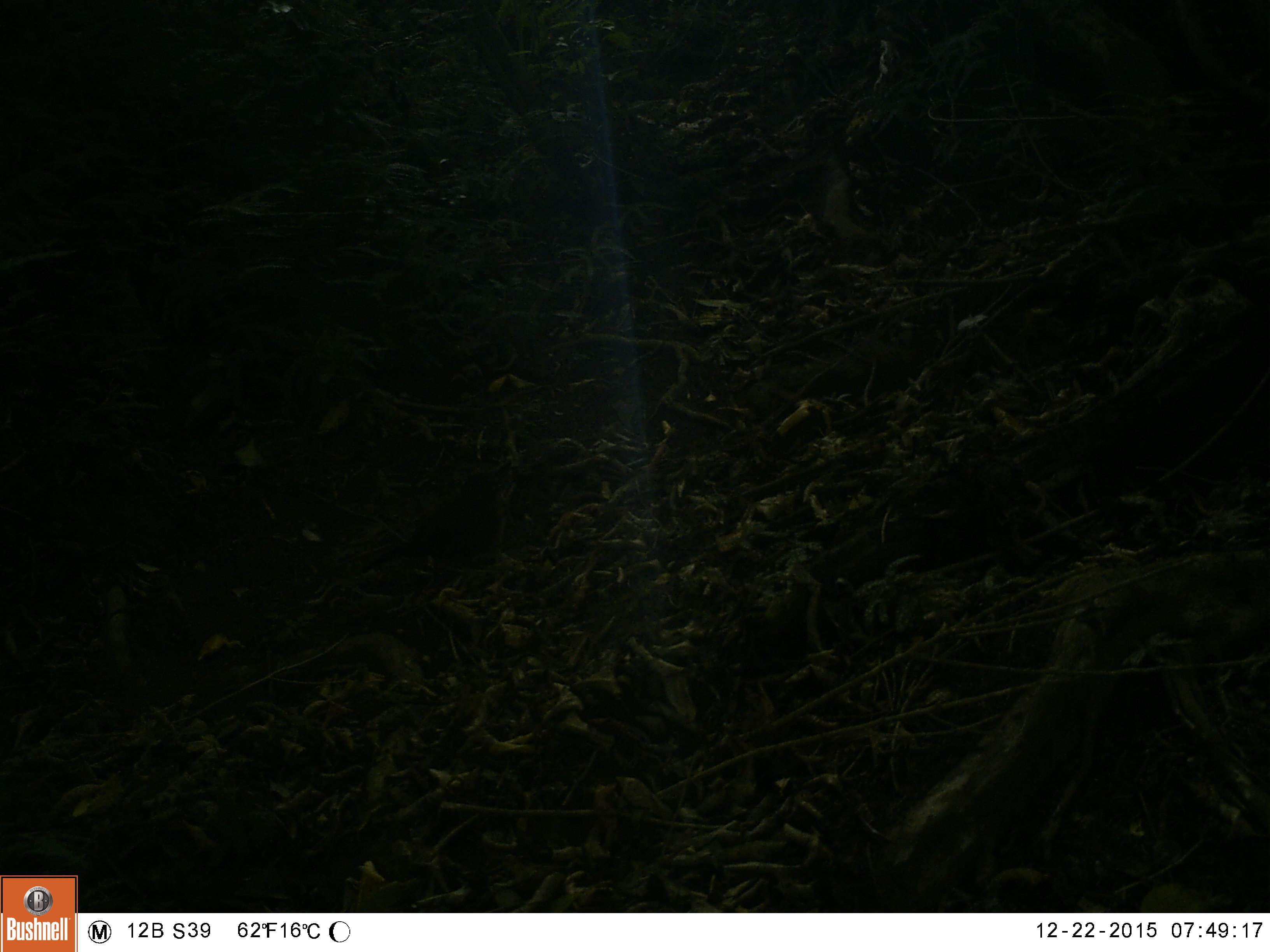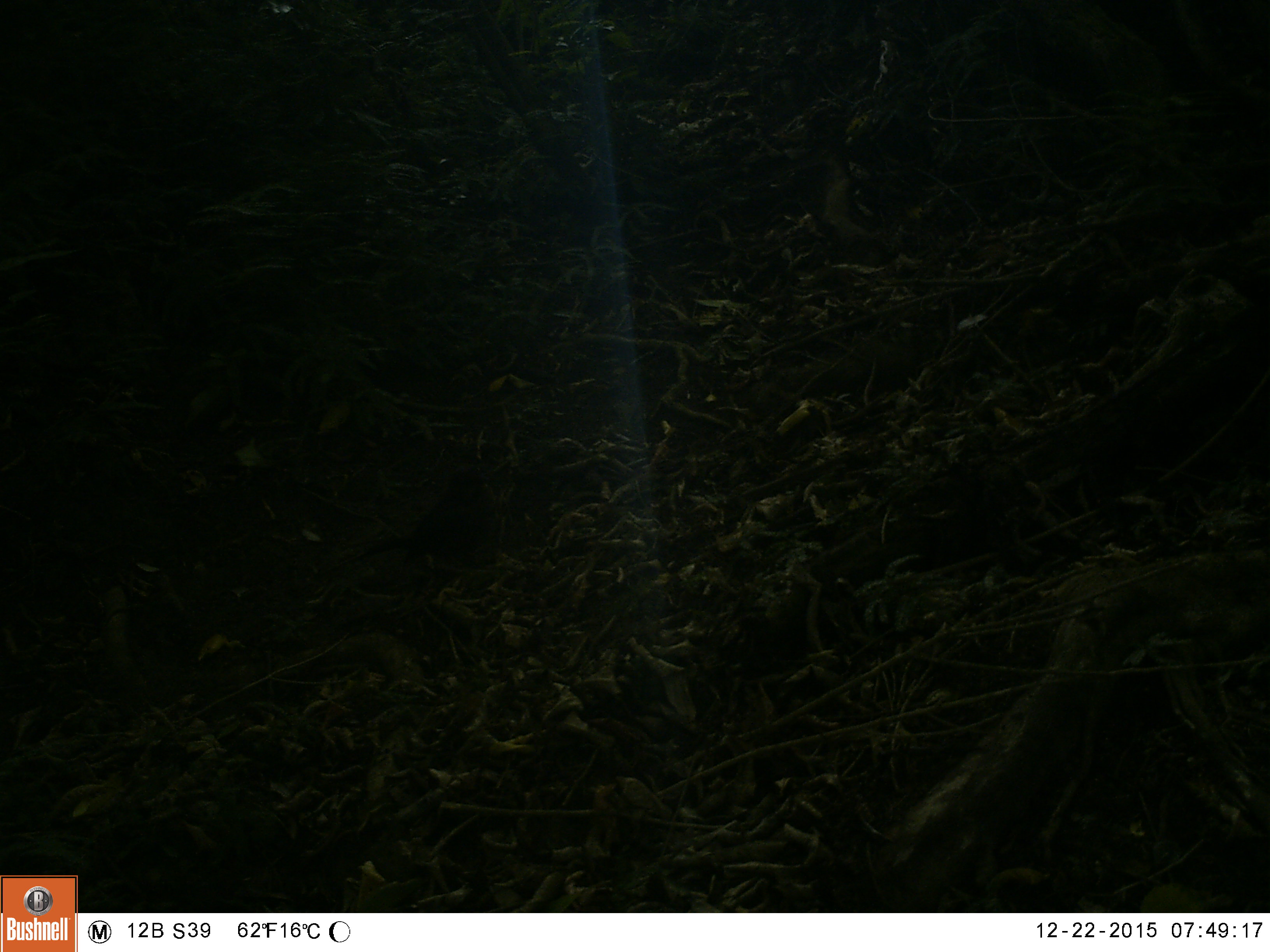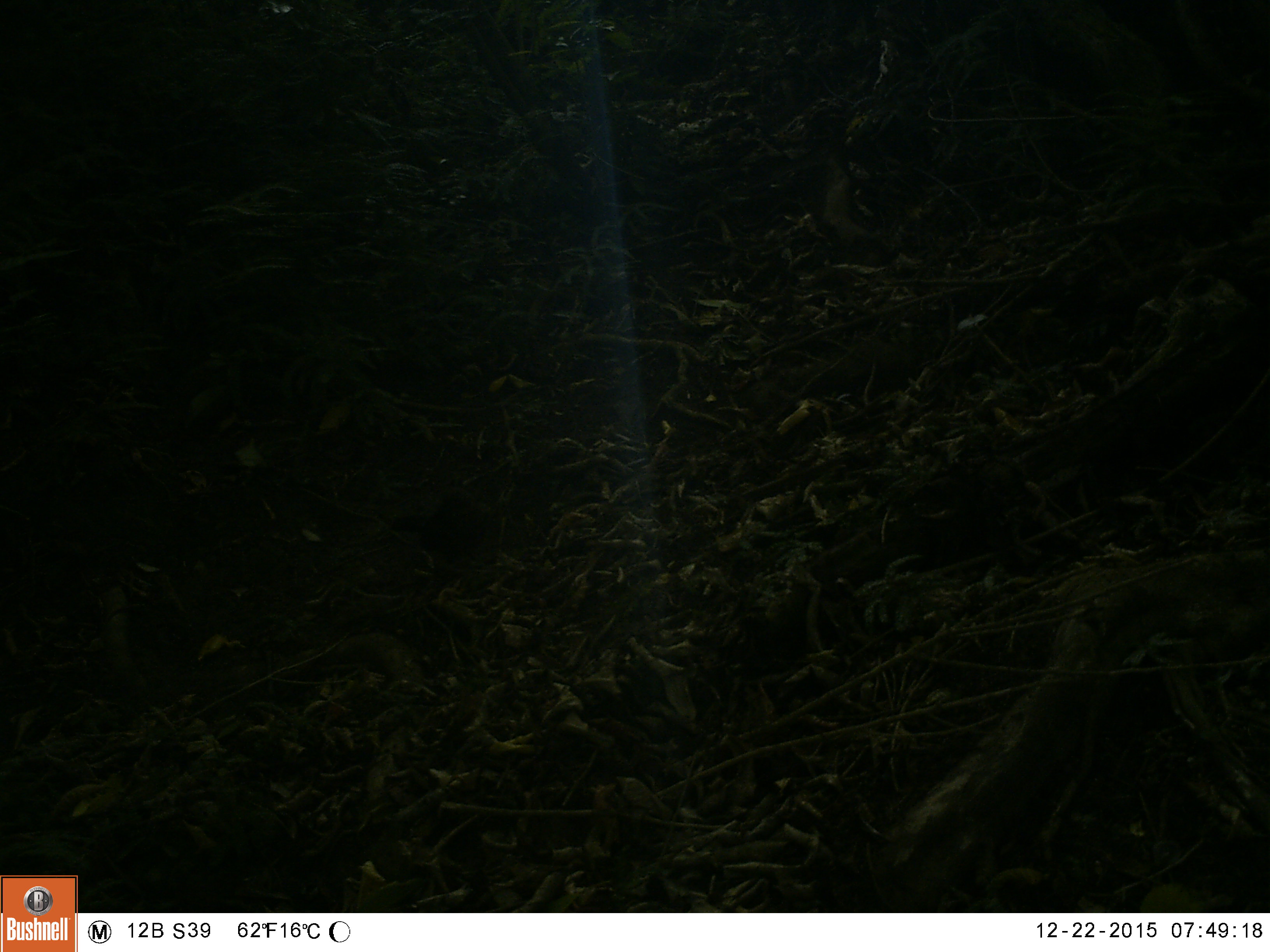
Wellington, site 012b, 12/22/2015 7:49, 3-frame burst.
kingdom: Animalia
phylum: Chordata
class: Aves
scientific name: Aves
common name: bird